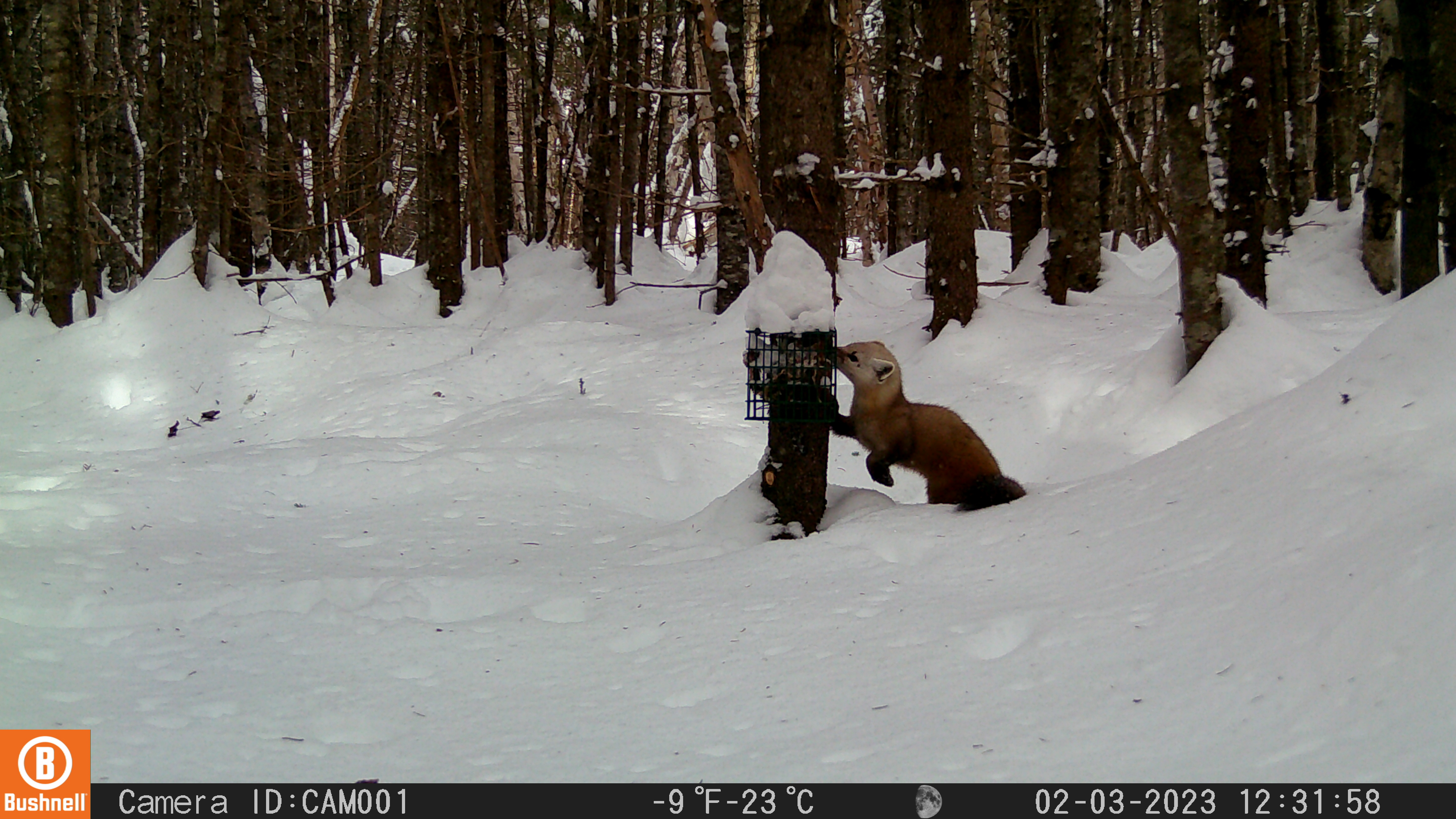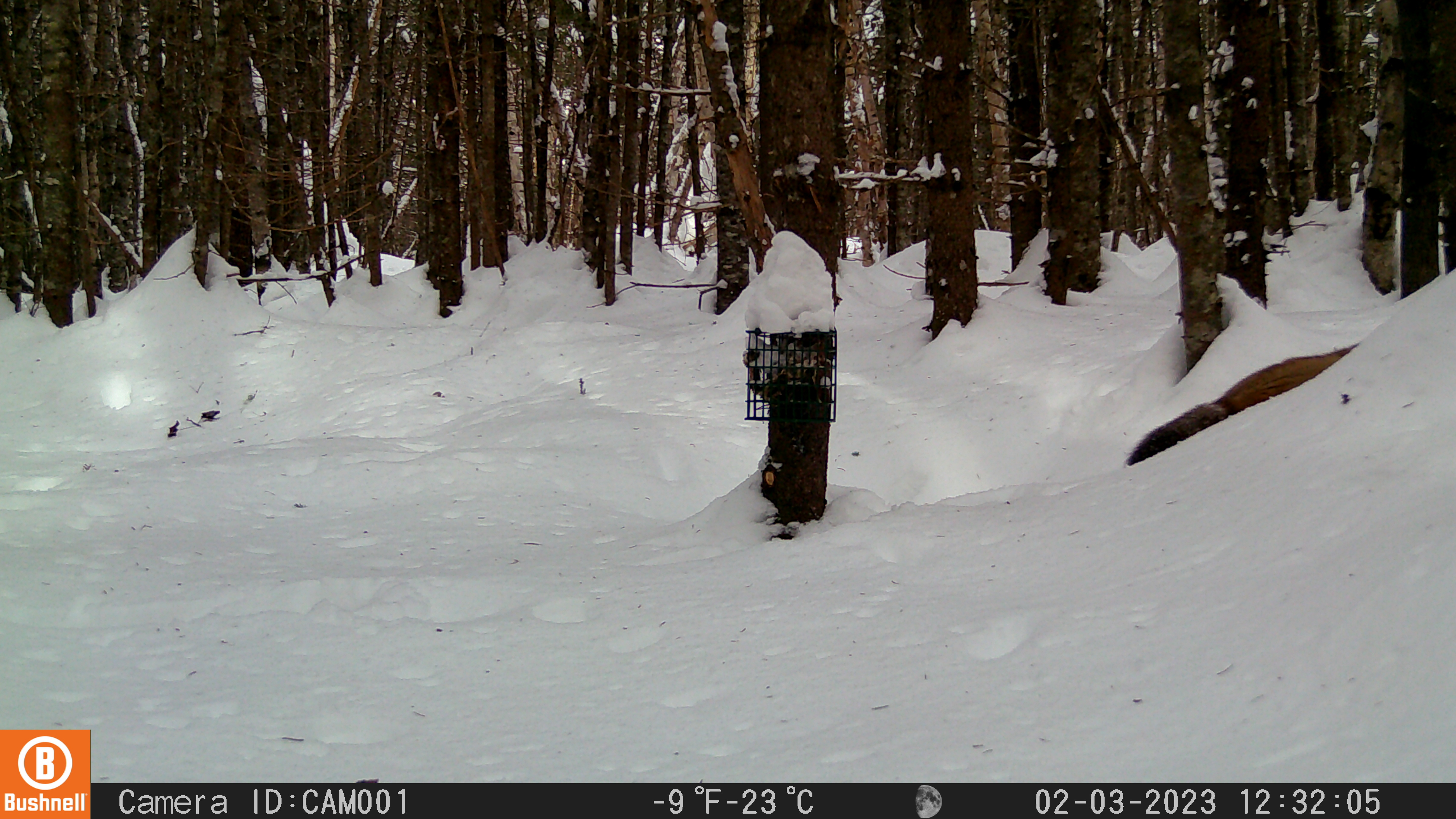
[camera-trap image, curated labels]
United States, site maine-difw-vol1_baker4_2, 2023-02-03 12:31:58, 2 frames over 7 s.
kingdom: Animalia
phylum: Chordata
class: Mammalia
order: Carnivora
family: Mustelidae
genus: Martes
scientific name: Martes americana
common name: american marten